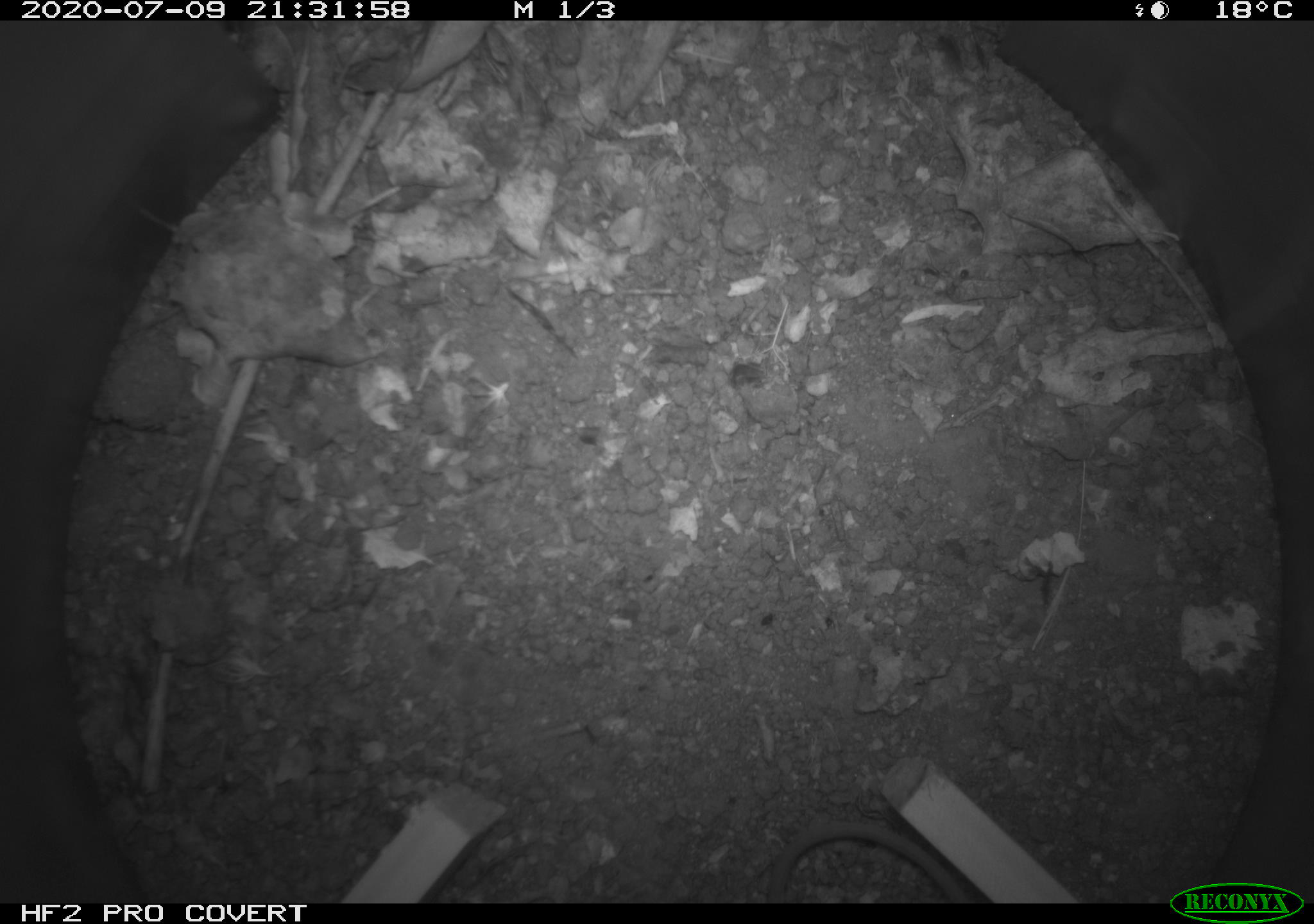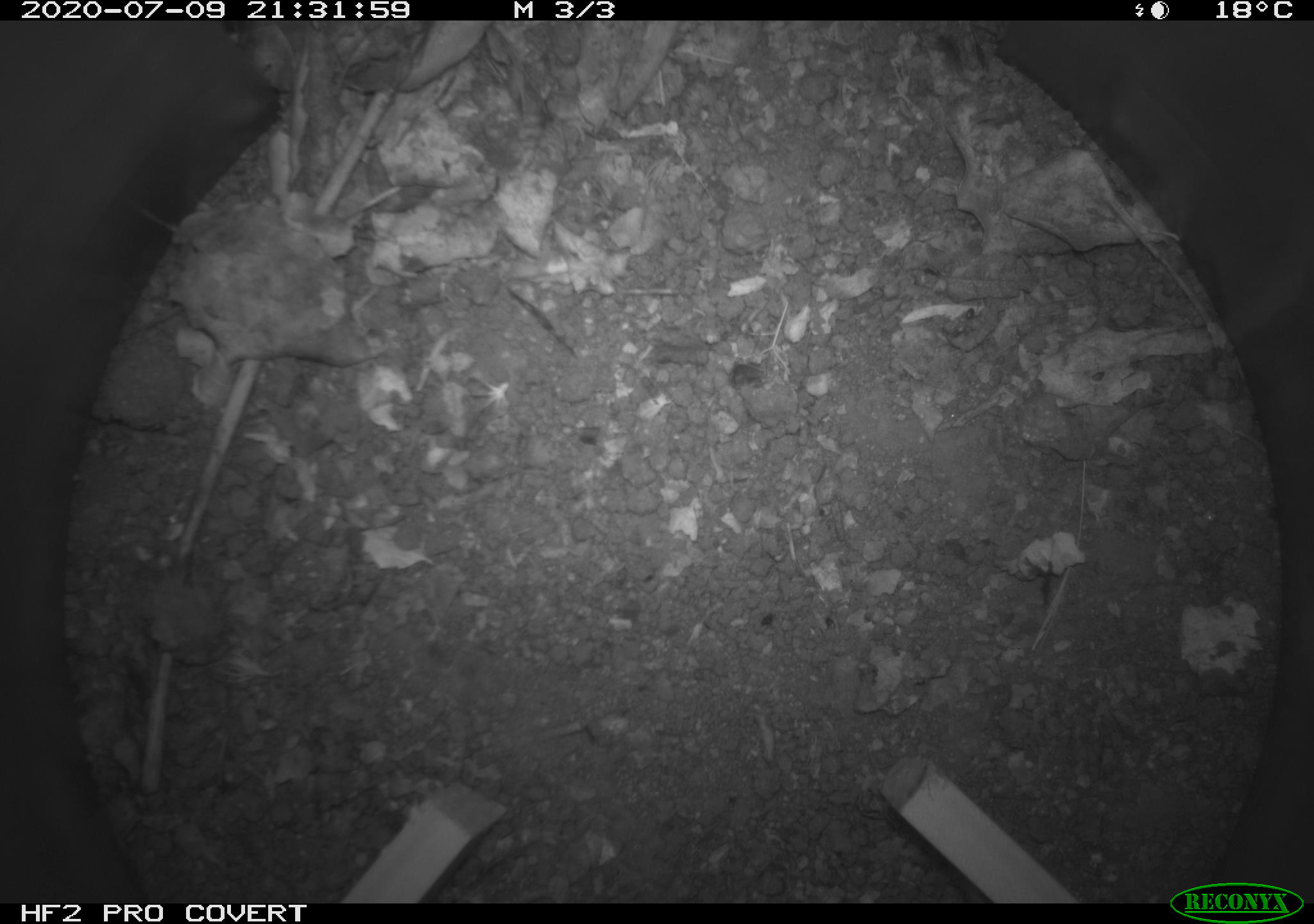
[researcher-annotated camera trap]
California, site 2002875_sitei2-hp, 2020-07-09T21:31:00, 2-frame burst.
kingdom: Animalia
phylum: Chordata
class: Mammalia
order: Rodentia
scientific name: Rodentia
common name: rodent